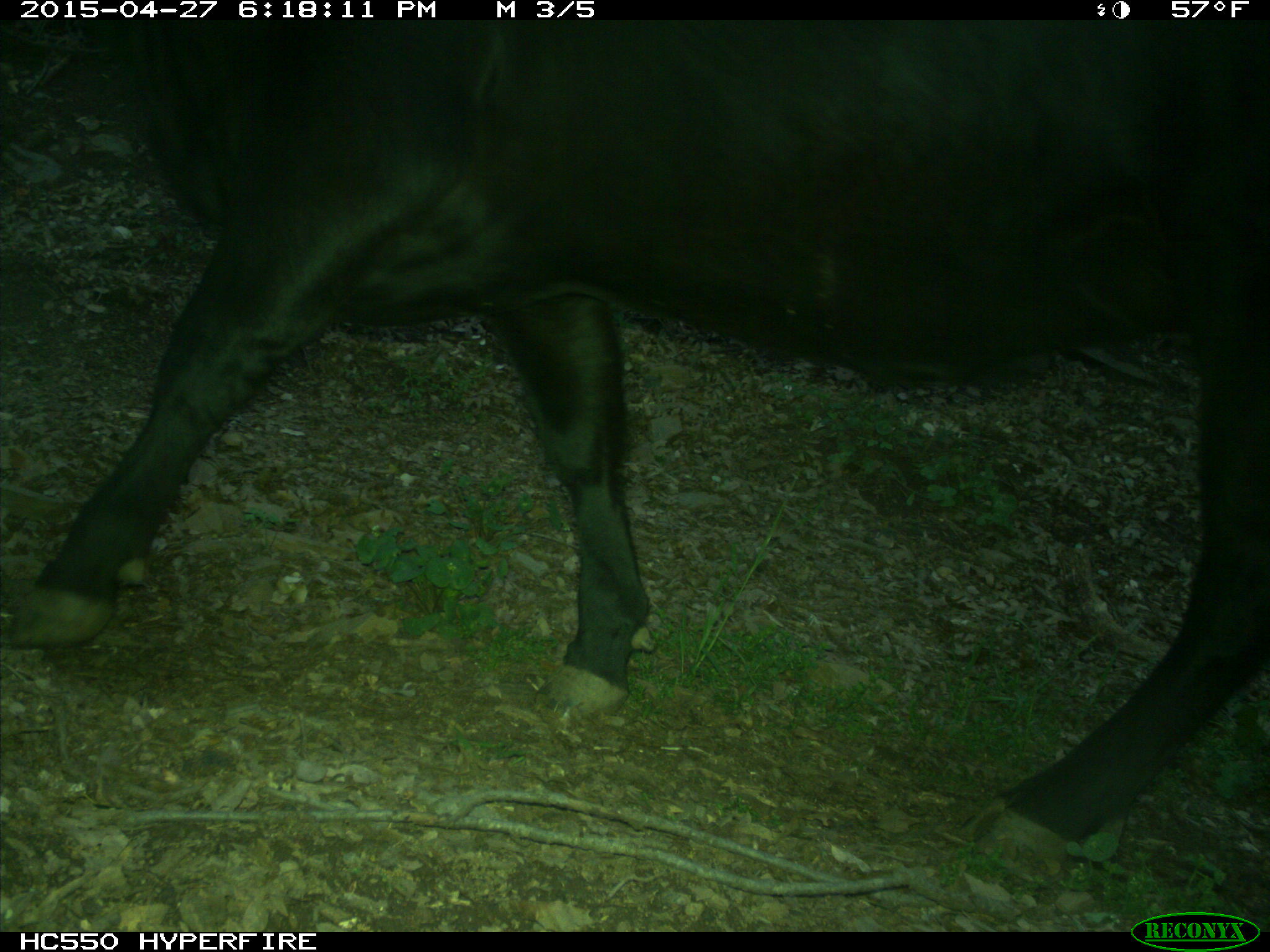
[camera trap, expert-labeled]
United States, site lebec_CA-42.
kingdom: Animalia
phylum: Chordata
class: Mammalia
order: Artiodactyla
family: Bovidae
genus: Bos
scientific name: Bos taurus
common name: domestic cow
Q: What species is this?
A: Bos taurus (domestic cow).